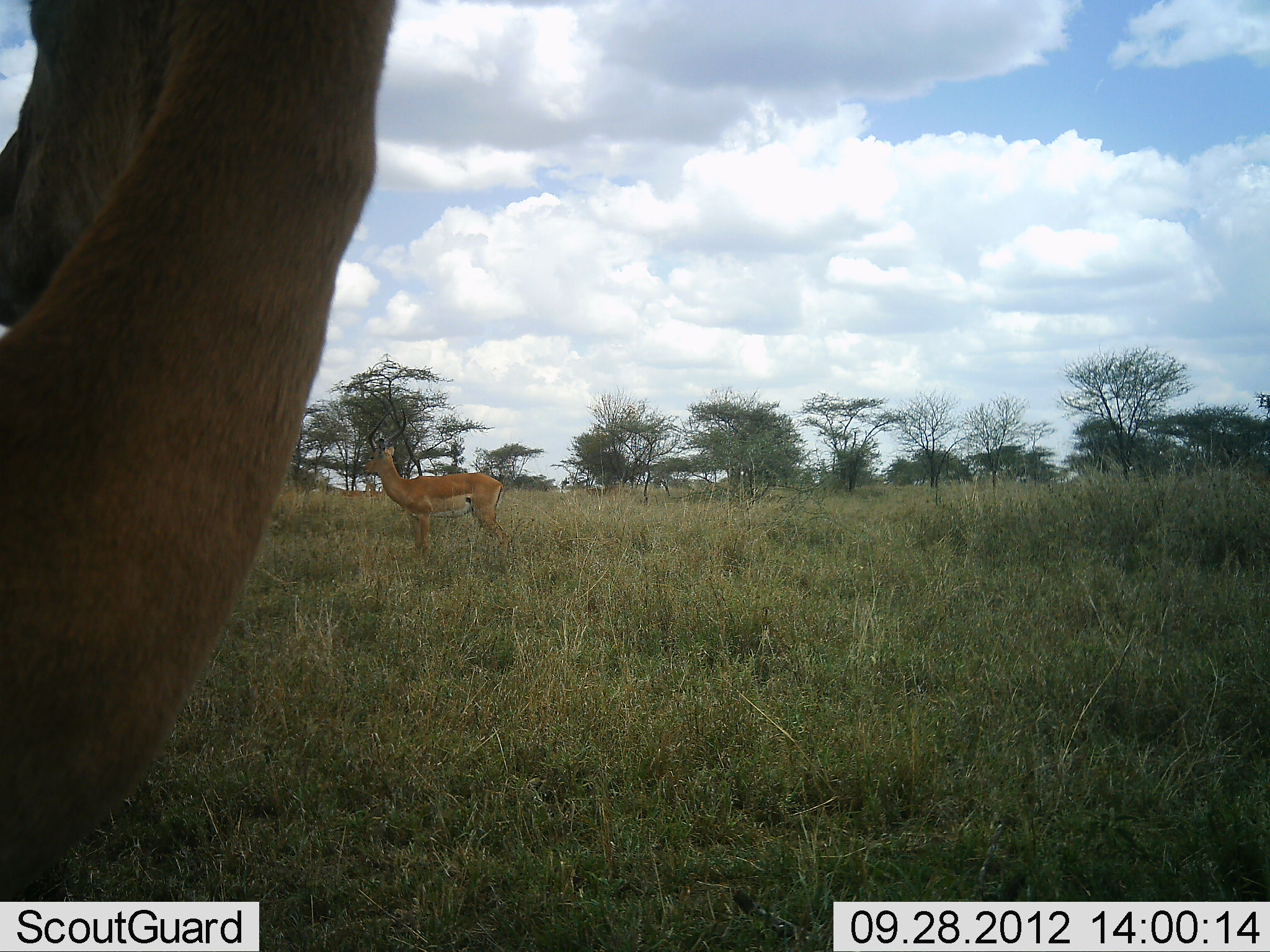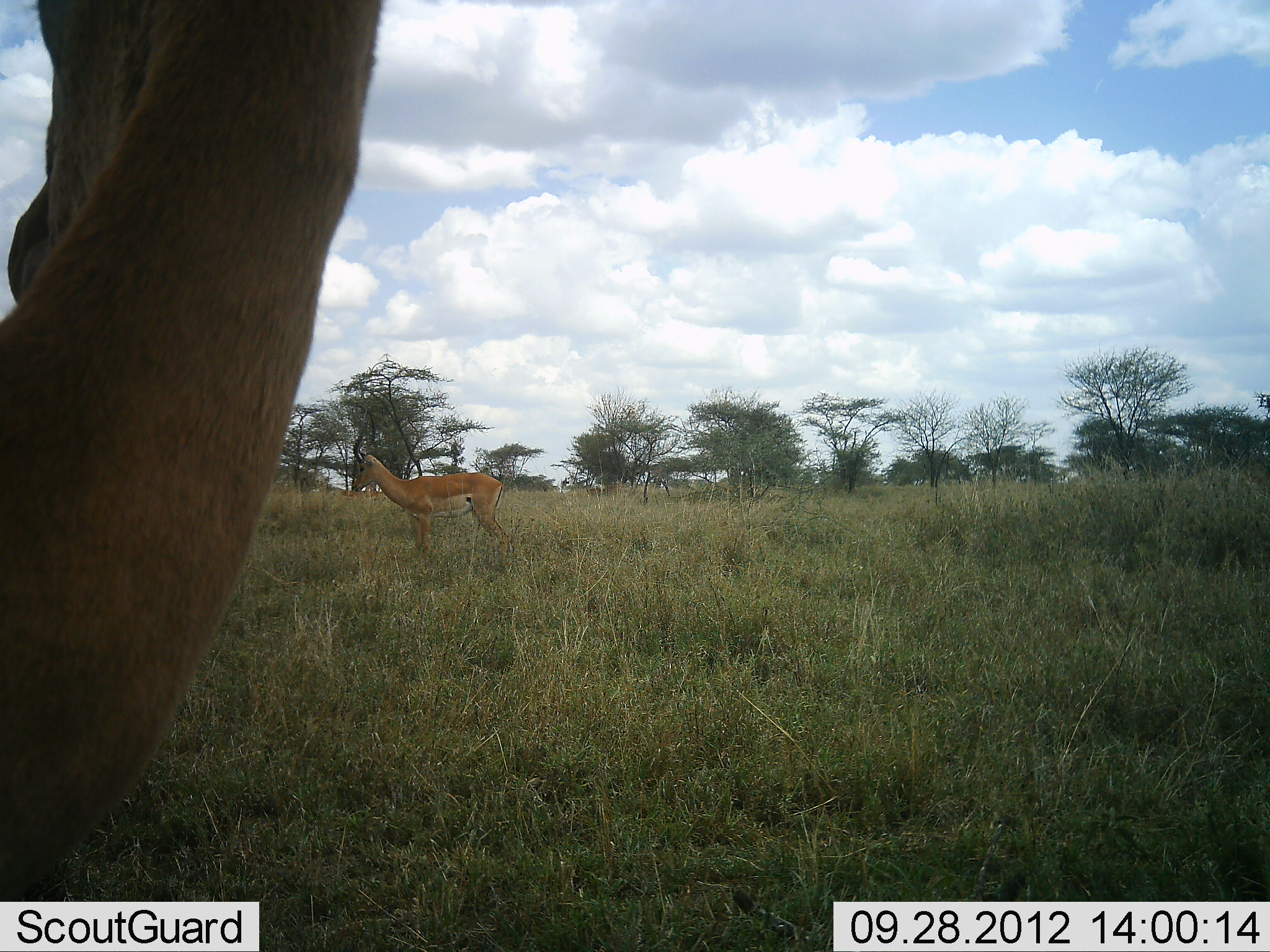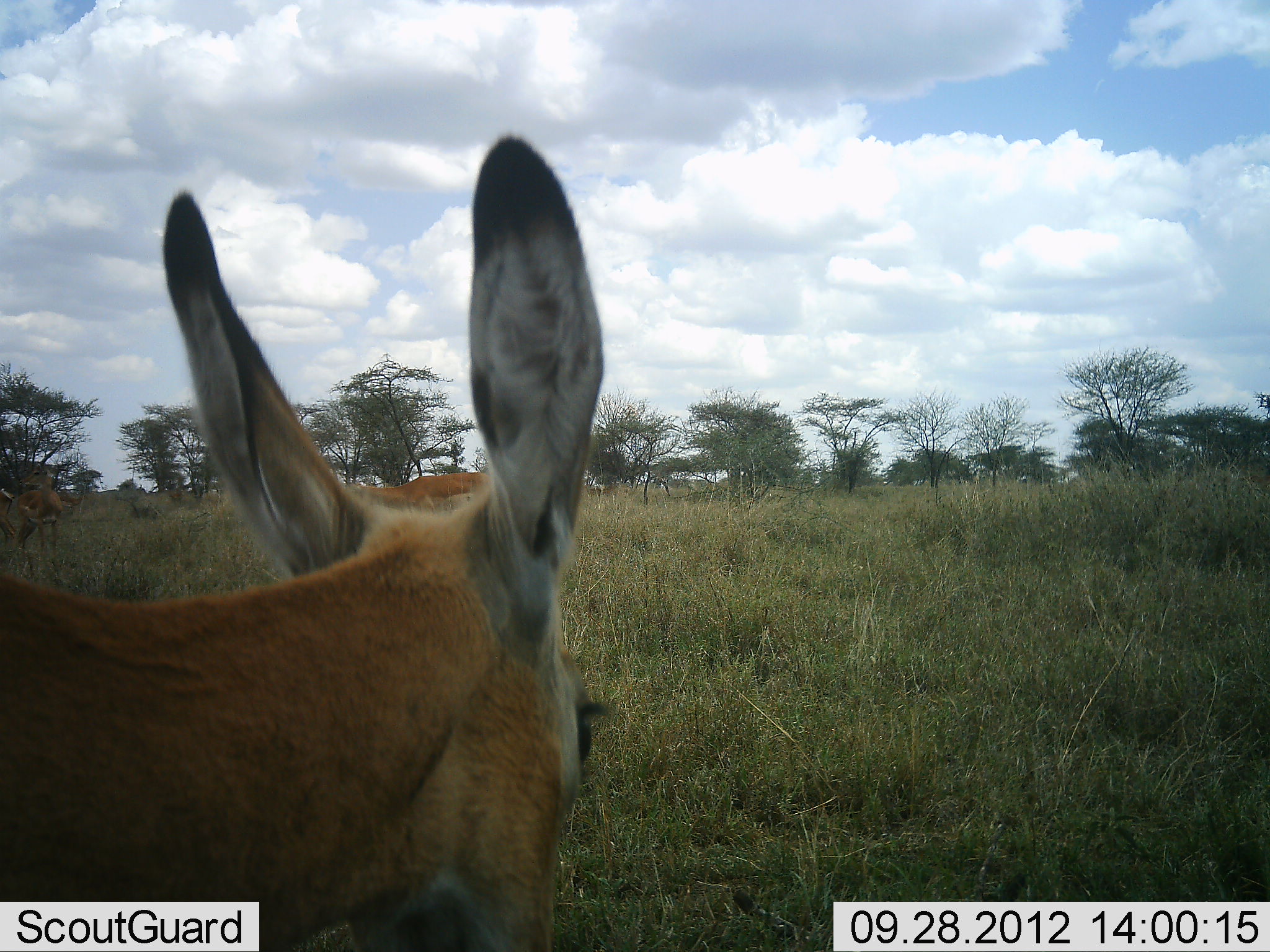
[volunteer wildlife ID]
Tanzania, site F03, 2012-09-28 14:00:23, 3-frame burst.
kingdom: Animalia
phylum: Chordata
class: Mammalia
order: Artiodactyla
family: Bovidae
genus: Aepyceros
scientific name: Aepyceros melampus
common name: impala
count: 2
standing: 100%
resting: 0%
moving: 0%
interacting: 10%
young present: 0%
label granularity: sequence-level